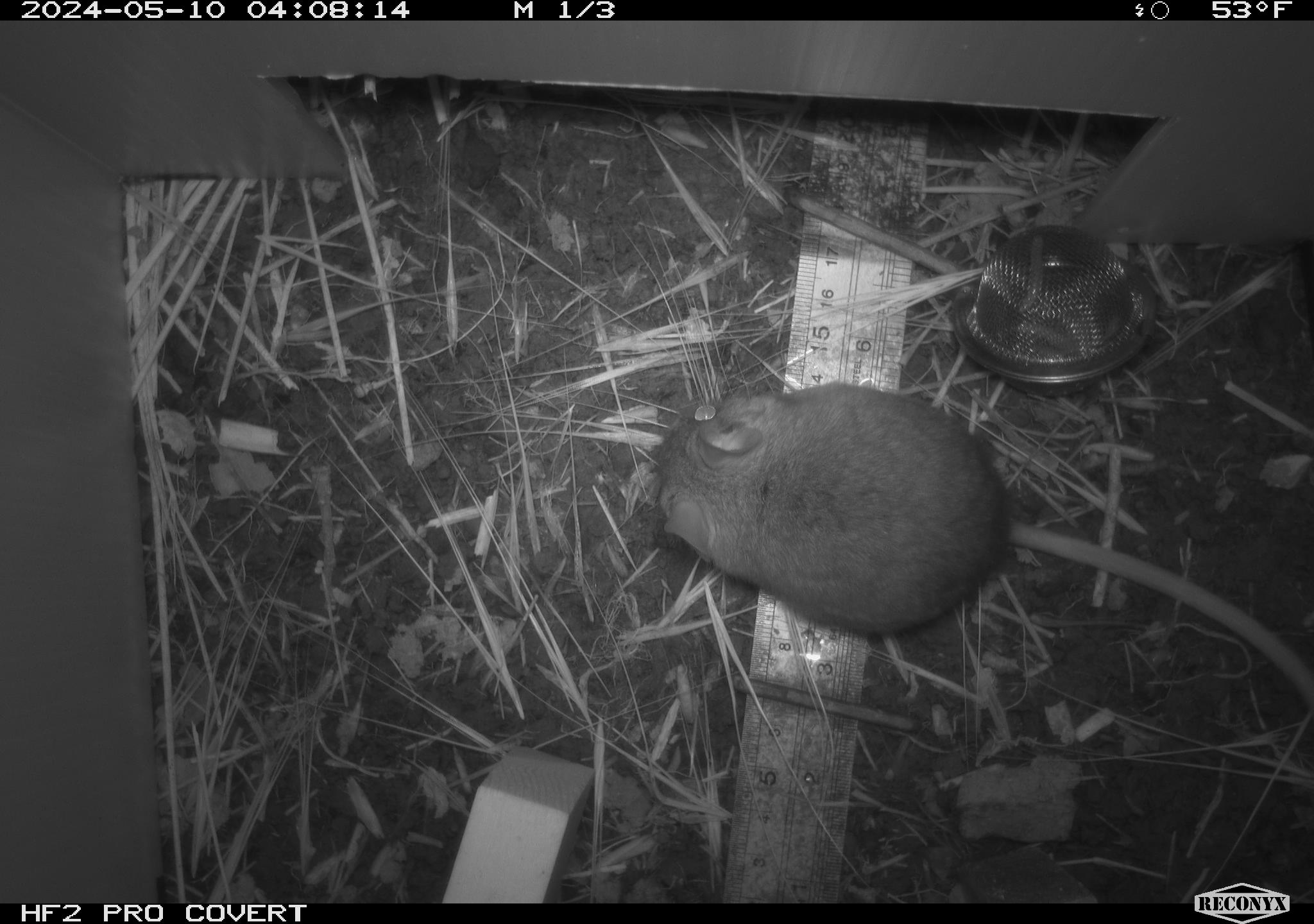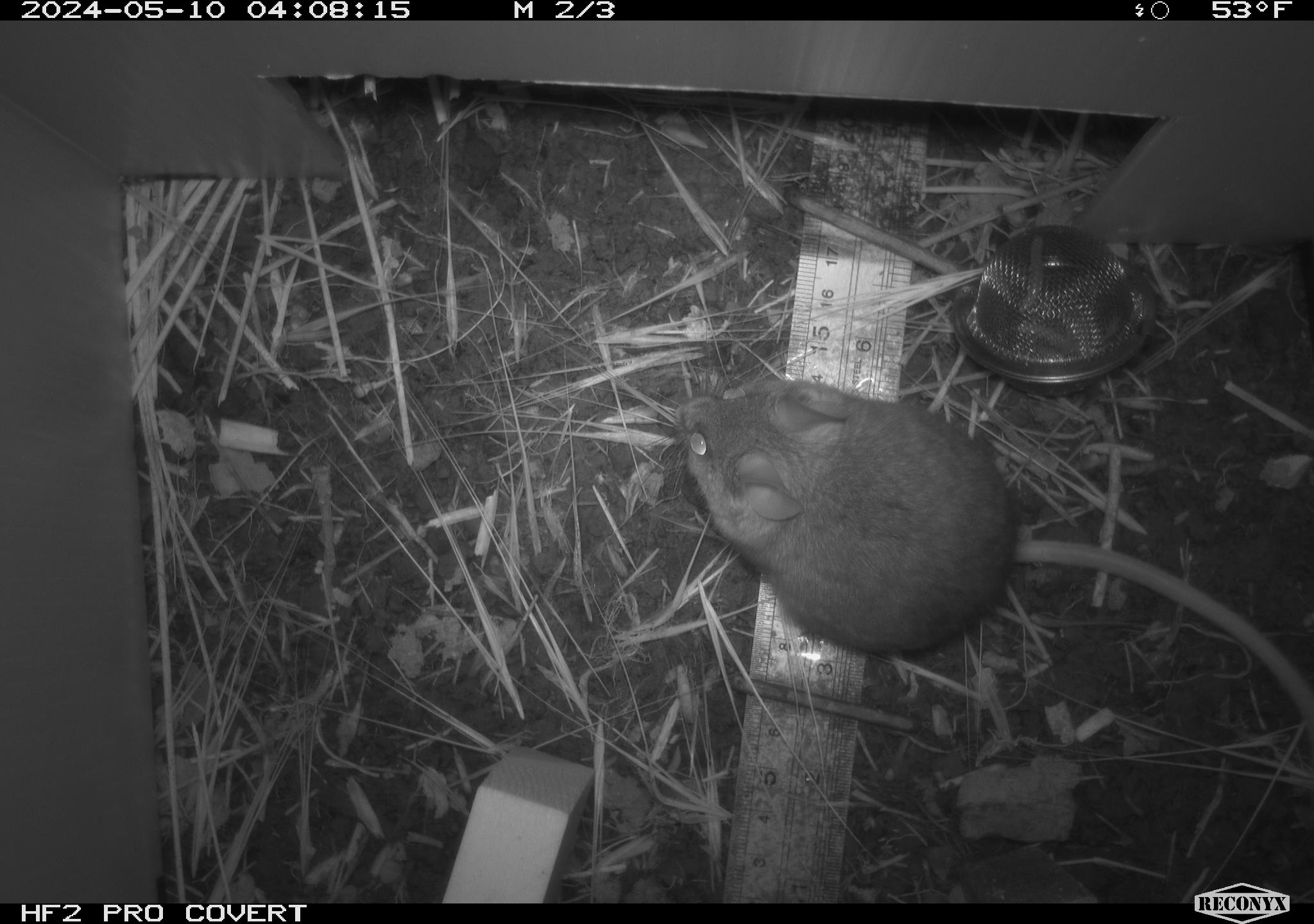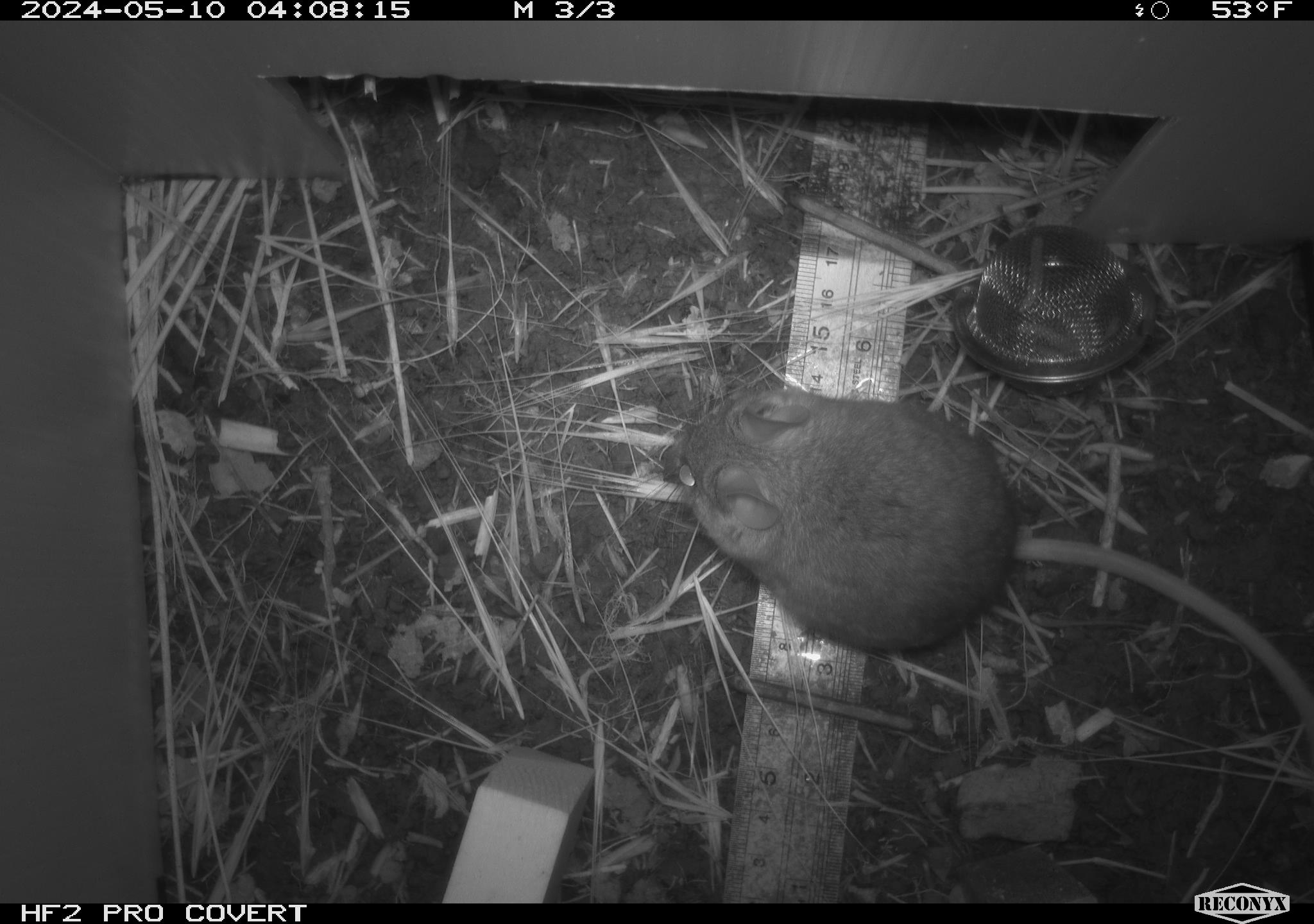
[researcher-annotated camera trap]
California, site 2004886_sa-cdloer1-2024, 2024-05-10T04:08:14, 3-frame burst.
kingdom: Animalia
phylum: Chordata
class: Mammalia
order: Rodentia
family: Cricetidae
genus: Neotoma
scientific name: Neotoma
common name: pack rat or woodrat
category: neotoma species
Neotoma species (pack rat or woodrat) (Neotoma).